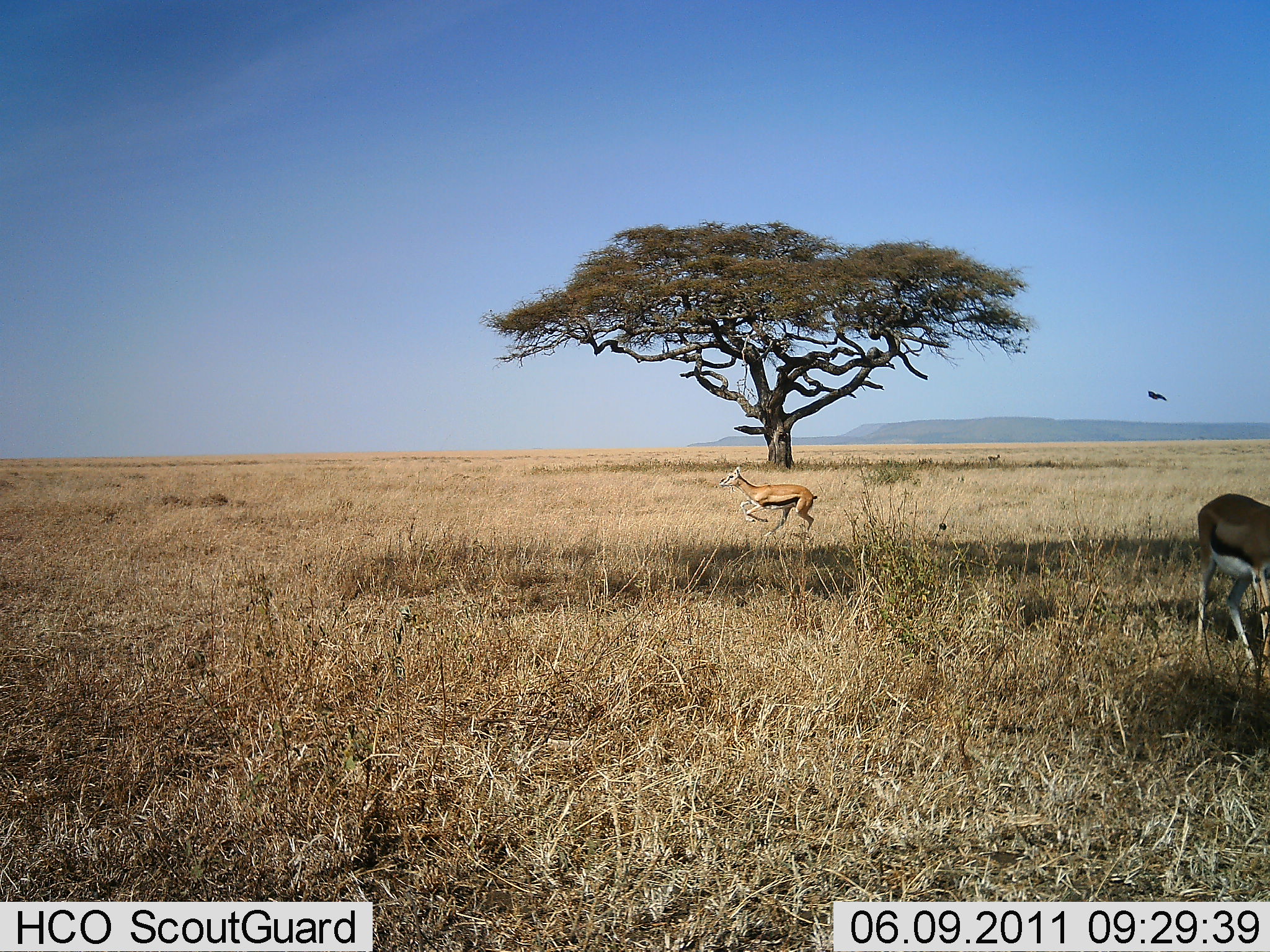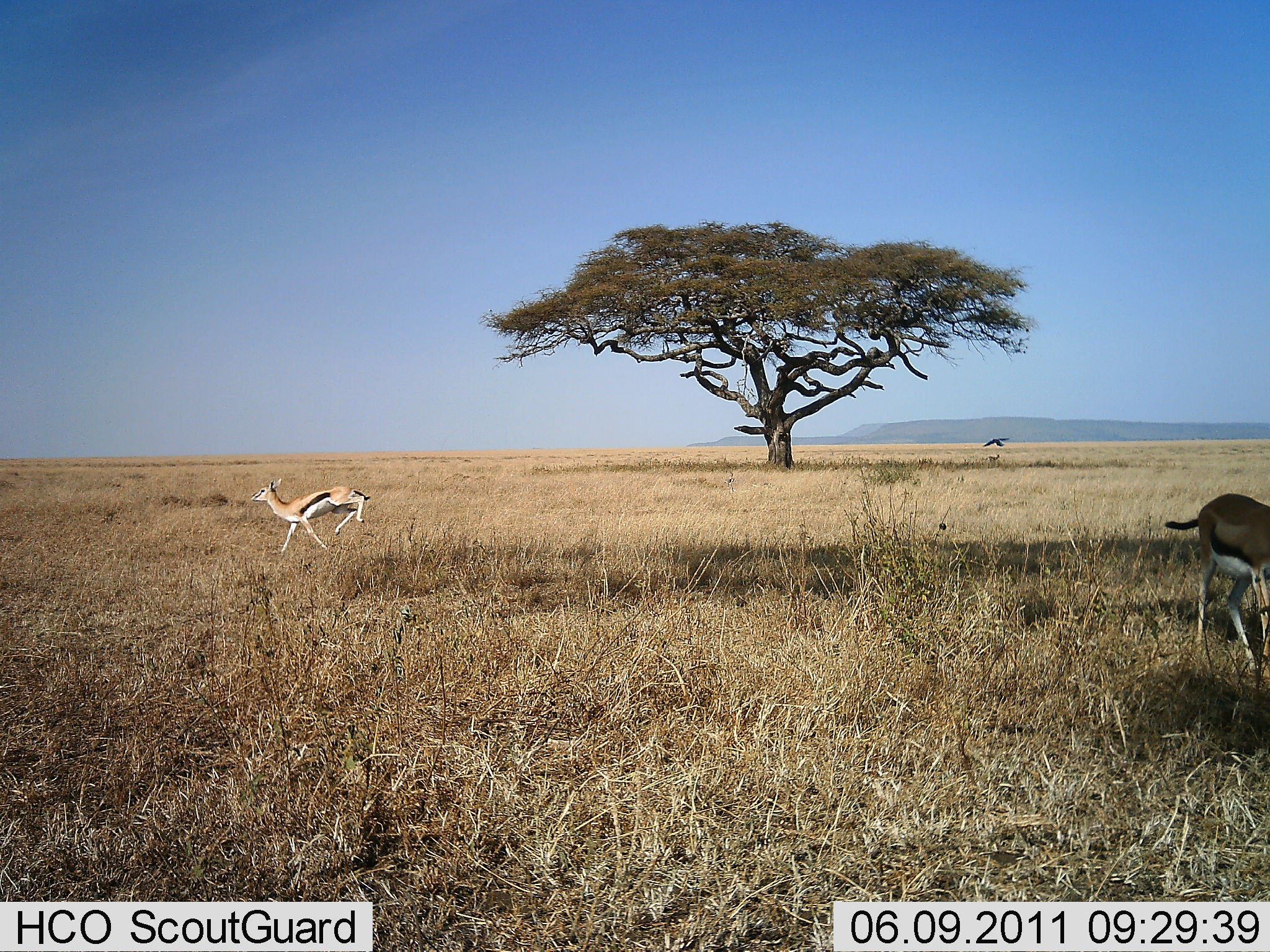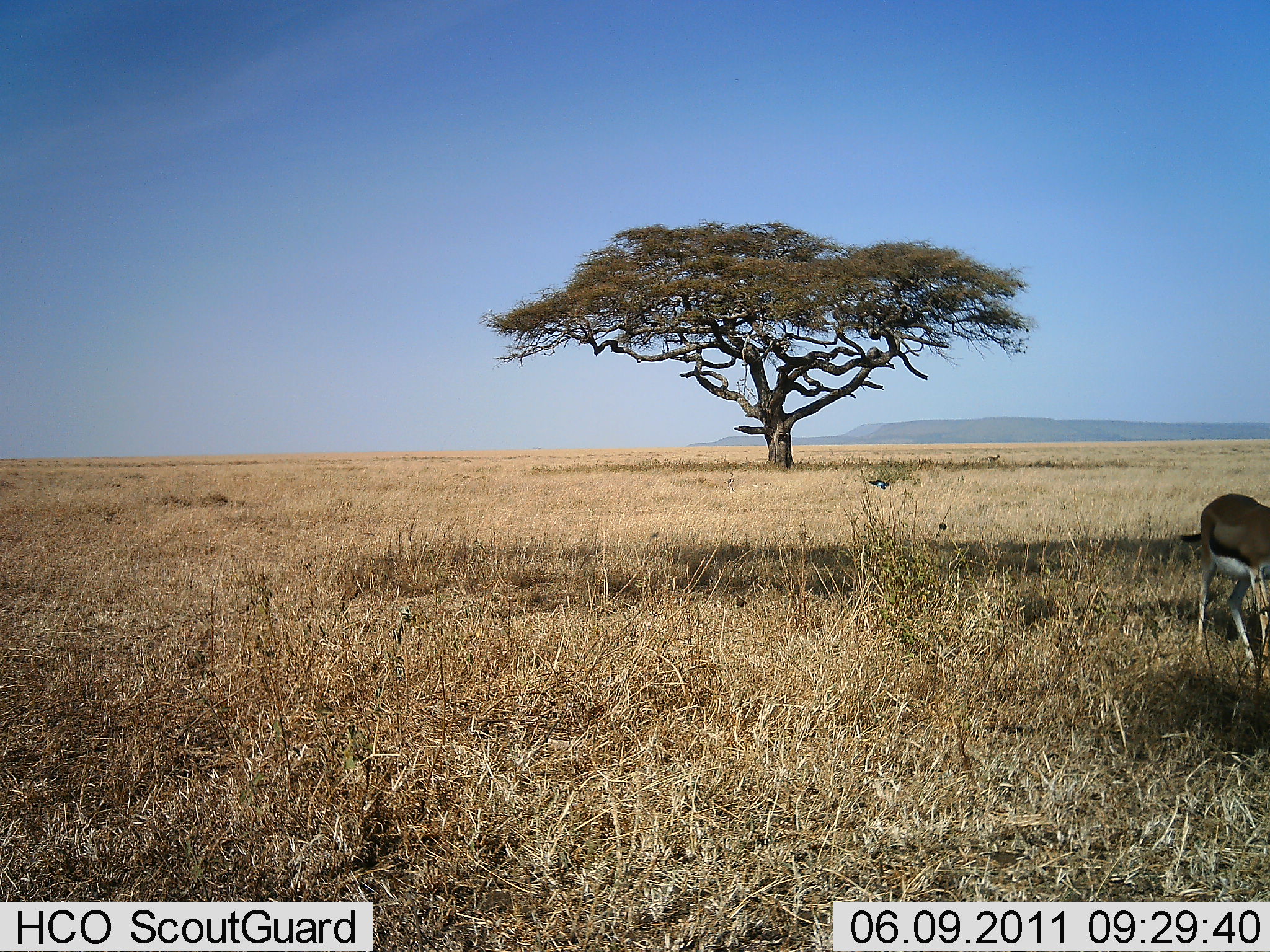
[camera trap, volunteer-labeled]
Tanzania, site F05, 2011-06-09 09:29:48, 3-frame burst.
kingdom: Animalia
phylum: Chordata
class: Mammalia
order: Artiodactyla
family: Bovidae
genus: Eudorcas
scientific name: Eudorcas thomsonii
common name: thomson's gazelle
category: gazellethomsons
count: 2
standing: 53%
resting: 0%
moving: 89%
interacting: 0%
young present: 0%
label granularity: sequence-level